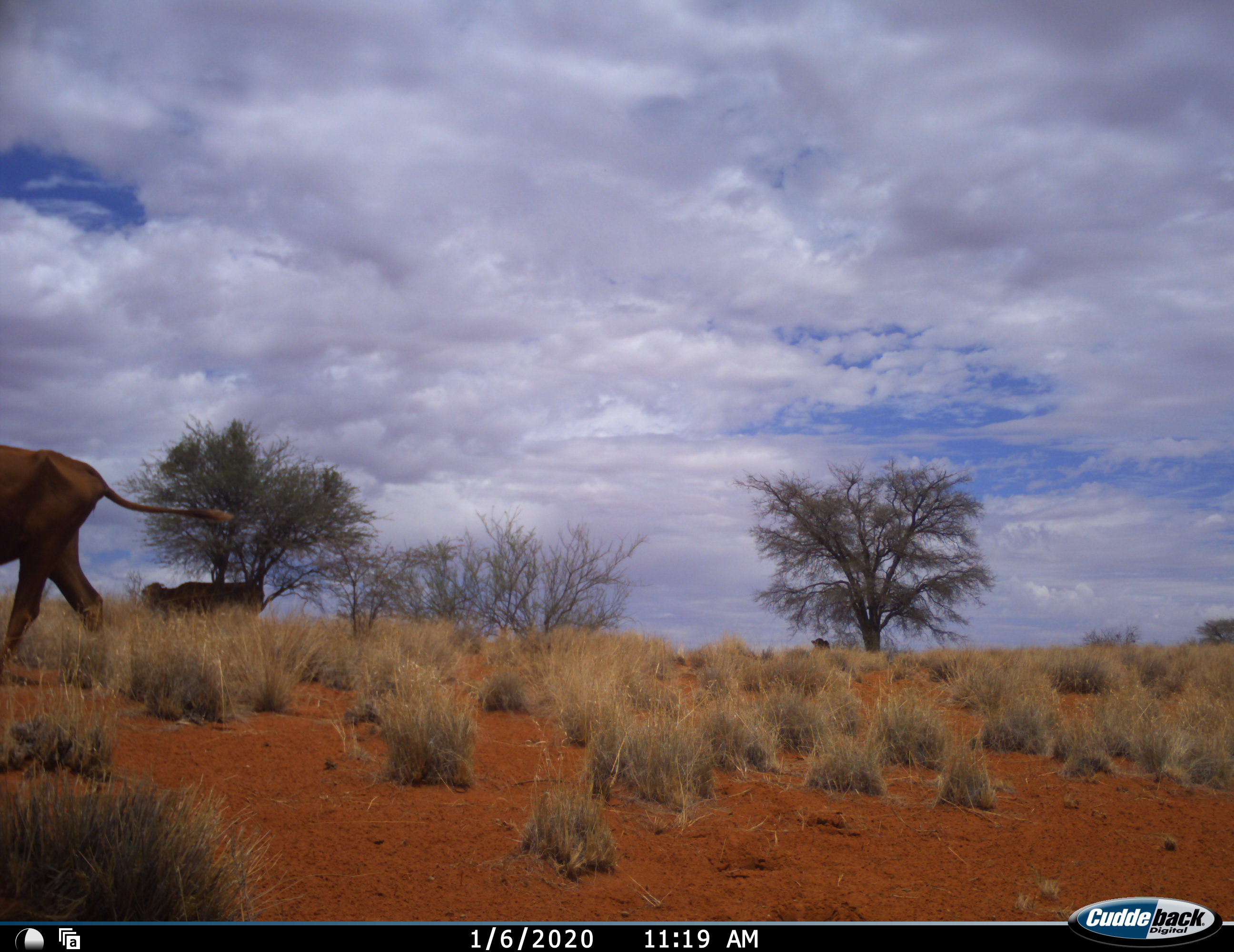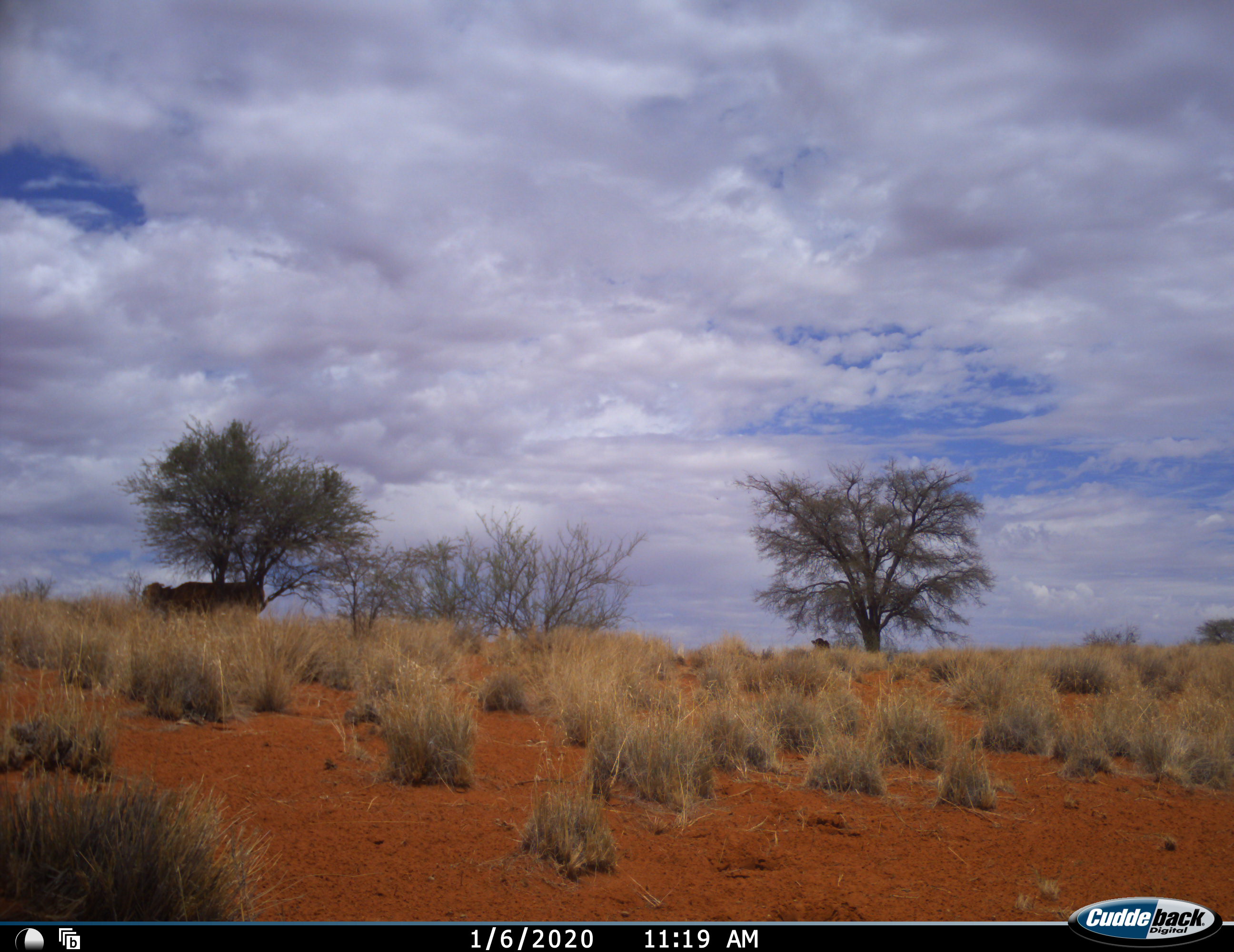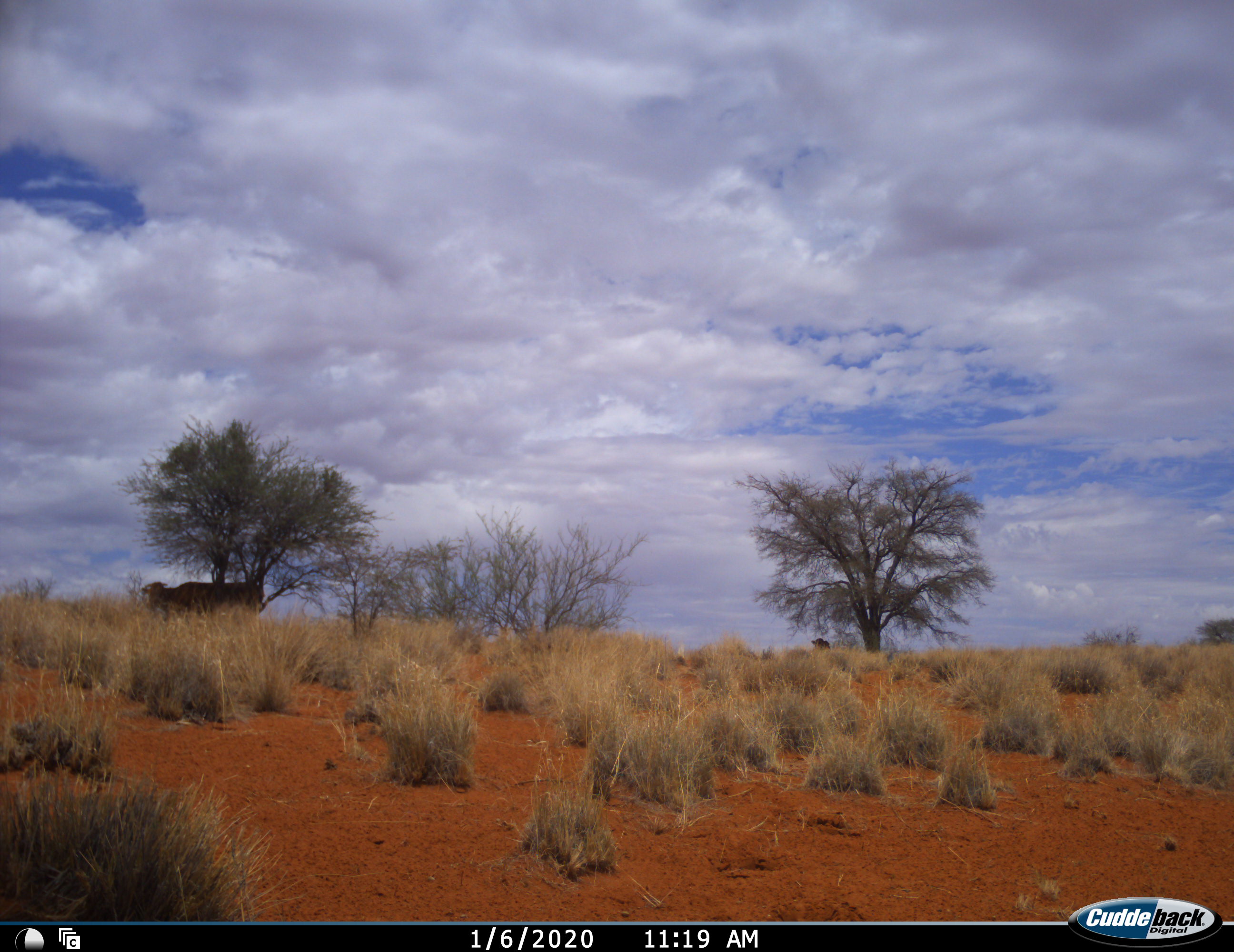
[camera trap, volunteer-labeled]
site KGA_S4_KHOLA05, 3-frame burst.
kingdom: Animalia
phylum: Chordata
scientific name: Vertebrata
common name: domestic animal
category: domesticanimal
Domesticanimal (domestic animal) (Vertebrata), count 3. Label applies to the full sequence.